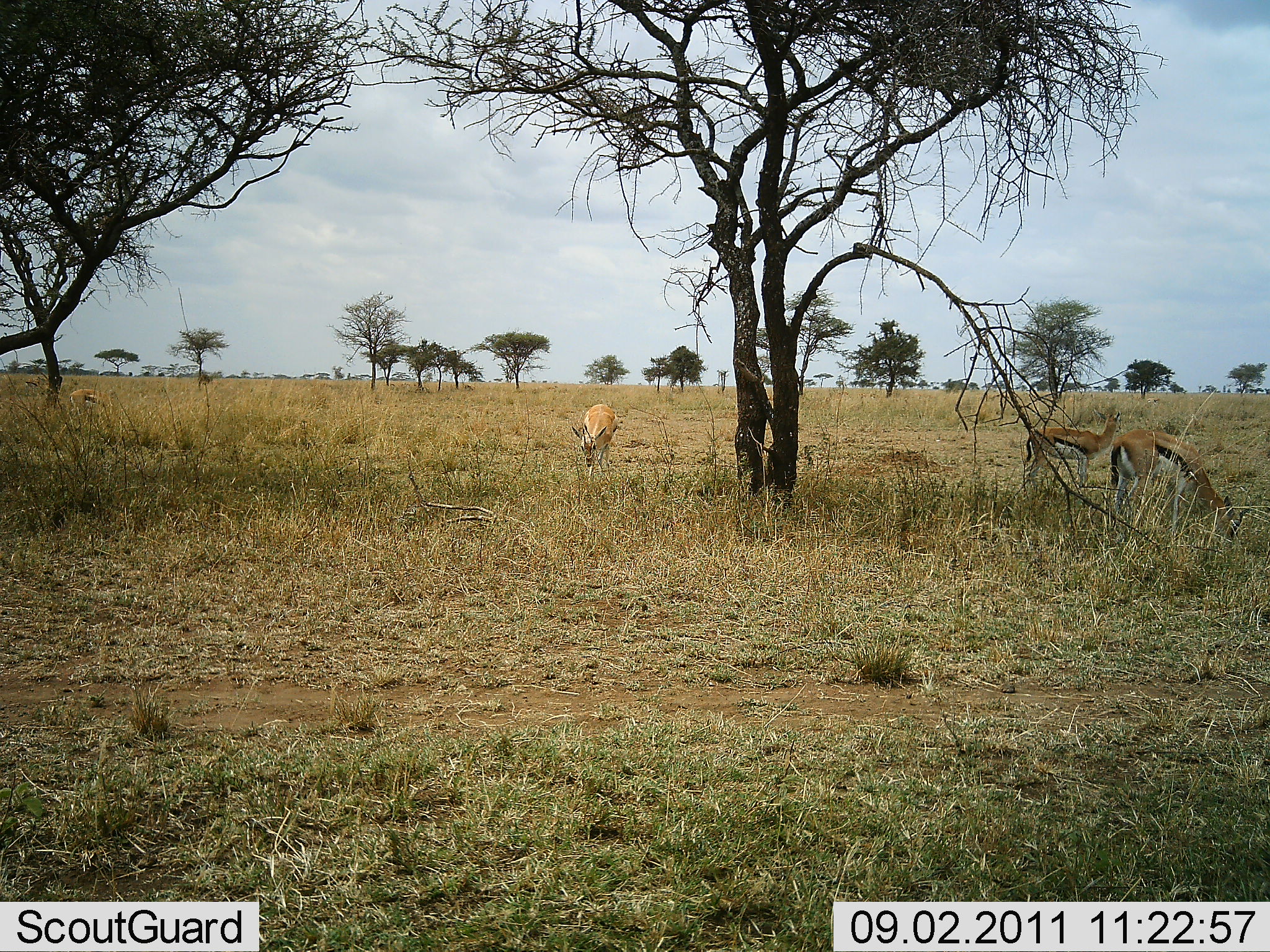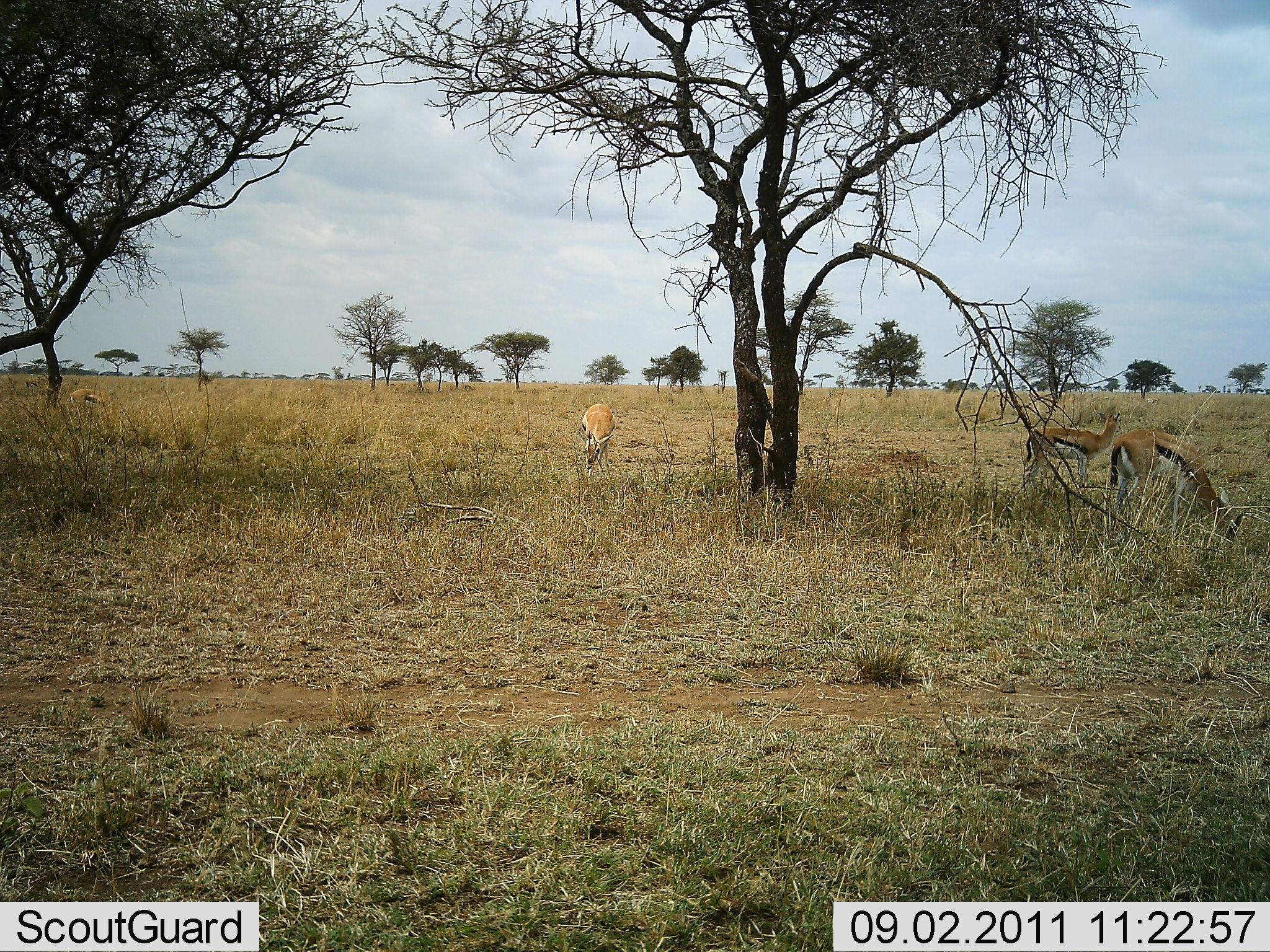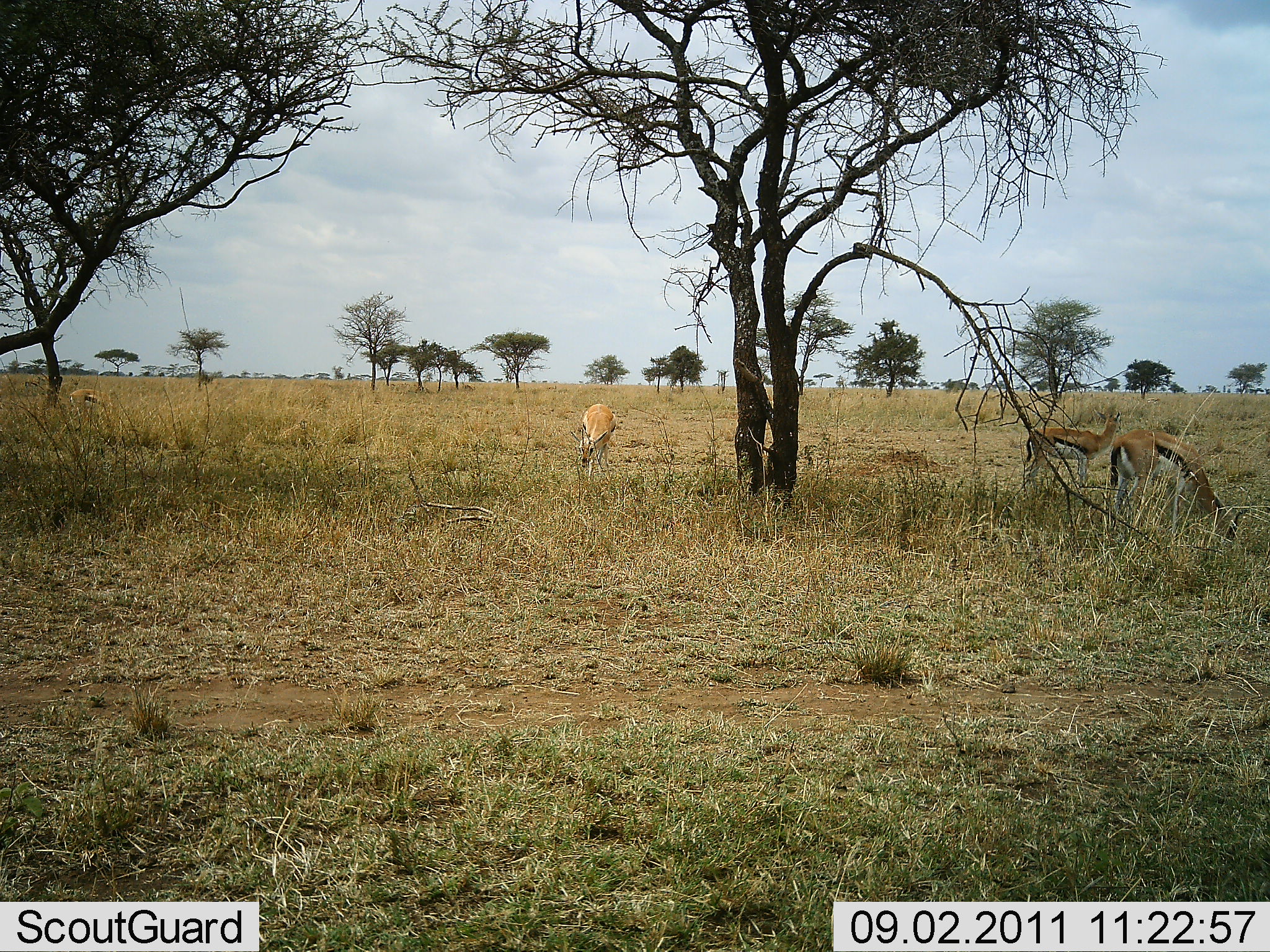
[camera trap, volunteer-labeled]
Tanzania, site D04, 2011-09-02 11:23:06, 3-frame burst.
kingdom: Animalia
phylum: Chordata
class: Mammalia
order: Artiodactyla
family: Bovidae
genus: Eudorcas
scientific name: Eudorcas thomsonii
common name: thomson's gazelle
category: gazellethomsons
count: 3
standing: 46%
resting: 0%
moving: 0%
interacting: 0%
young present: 0%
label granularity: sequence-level